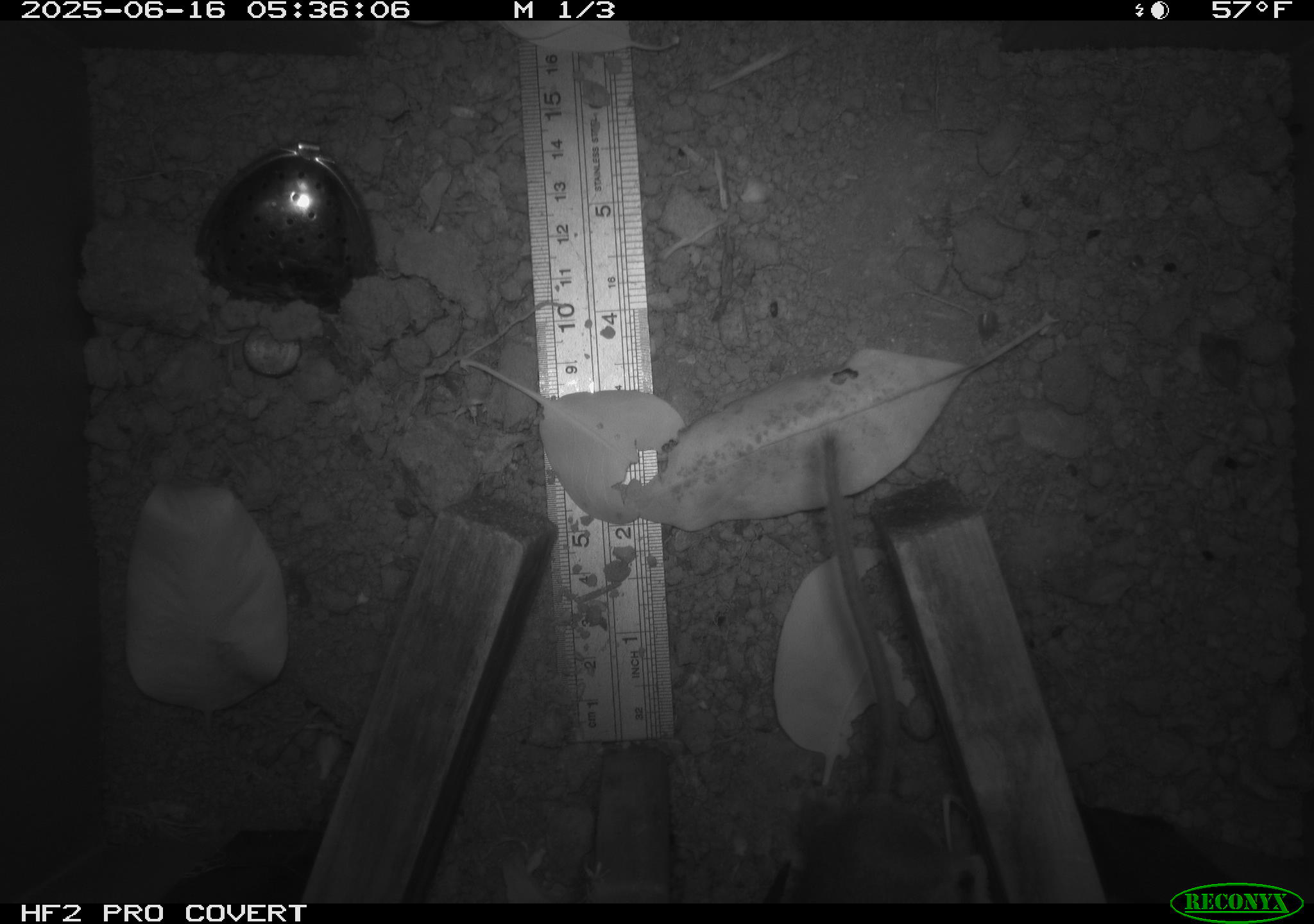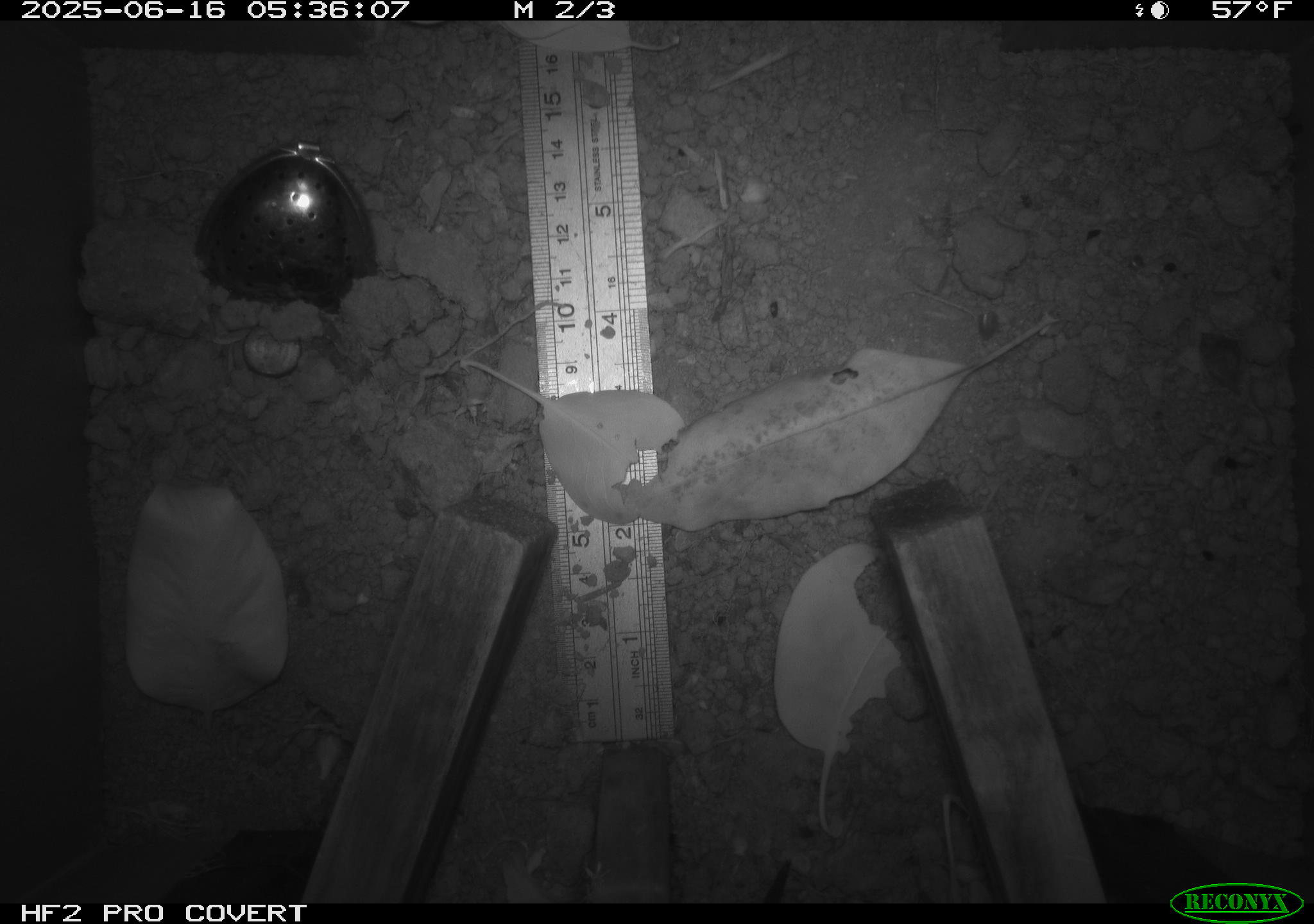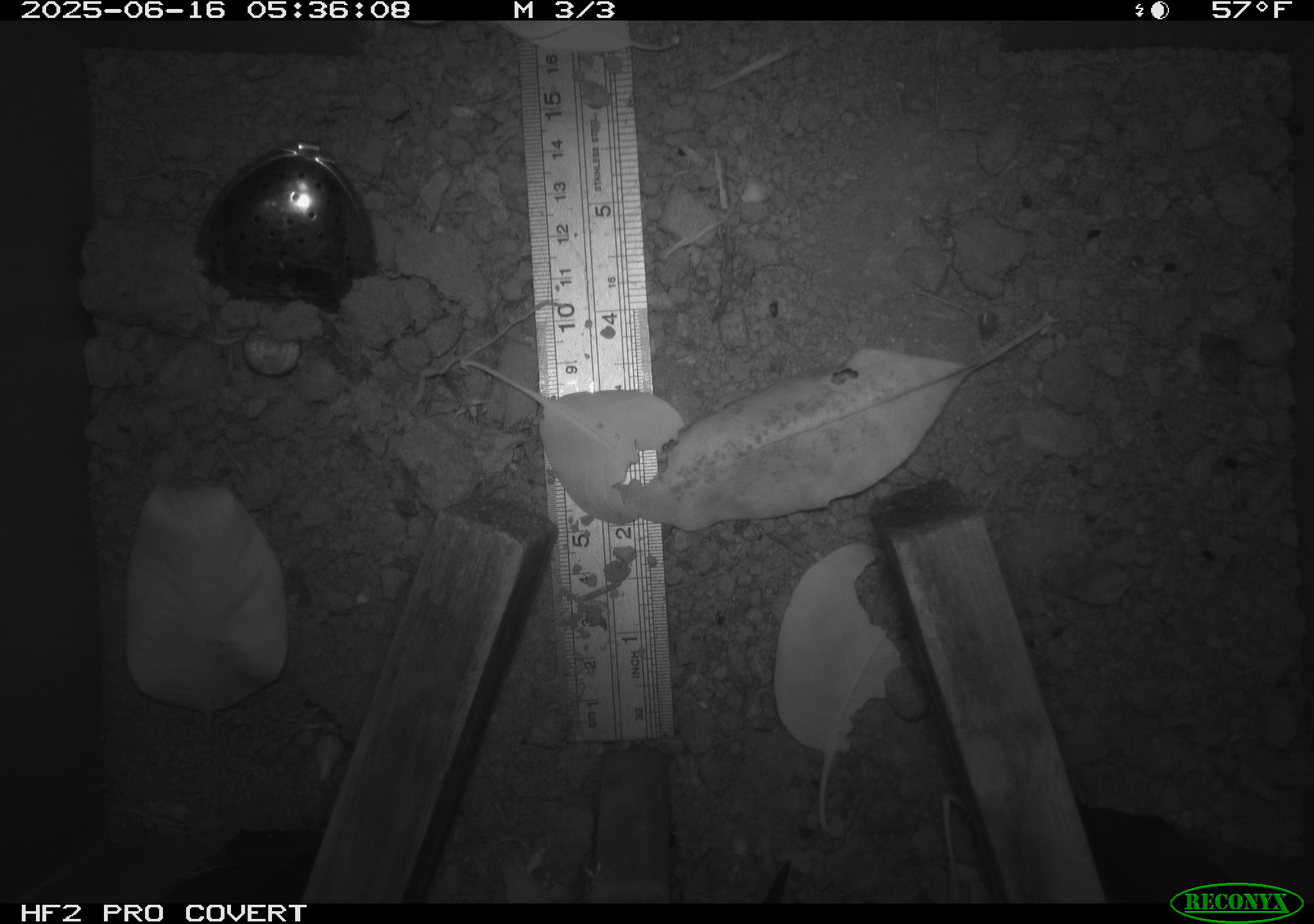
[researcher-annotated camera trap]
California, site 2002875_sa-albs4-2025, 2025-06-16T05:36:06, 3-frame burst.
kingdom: Animalia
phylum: Chordata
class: Mammalia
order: Rodentia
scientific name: Rodentia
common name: mouse species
Mouse species (Rodentia).